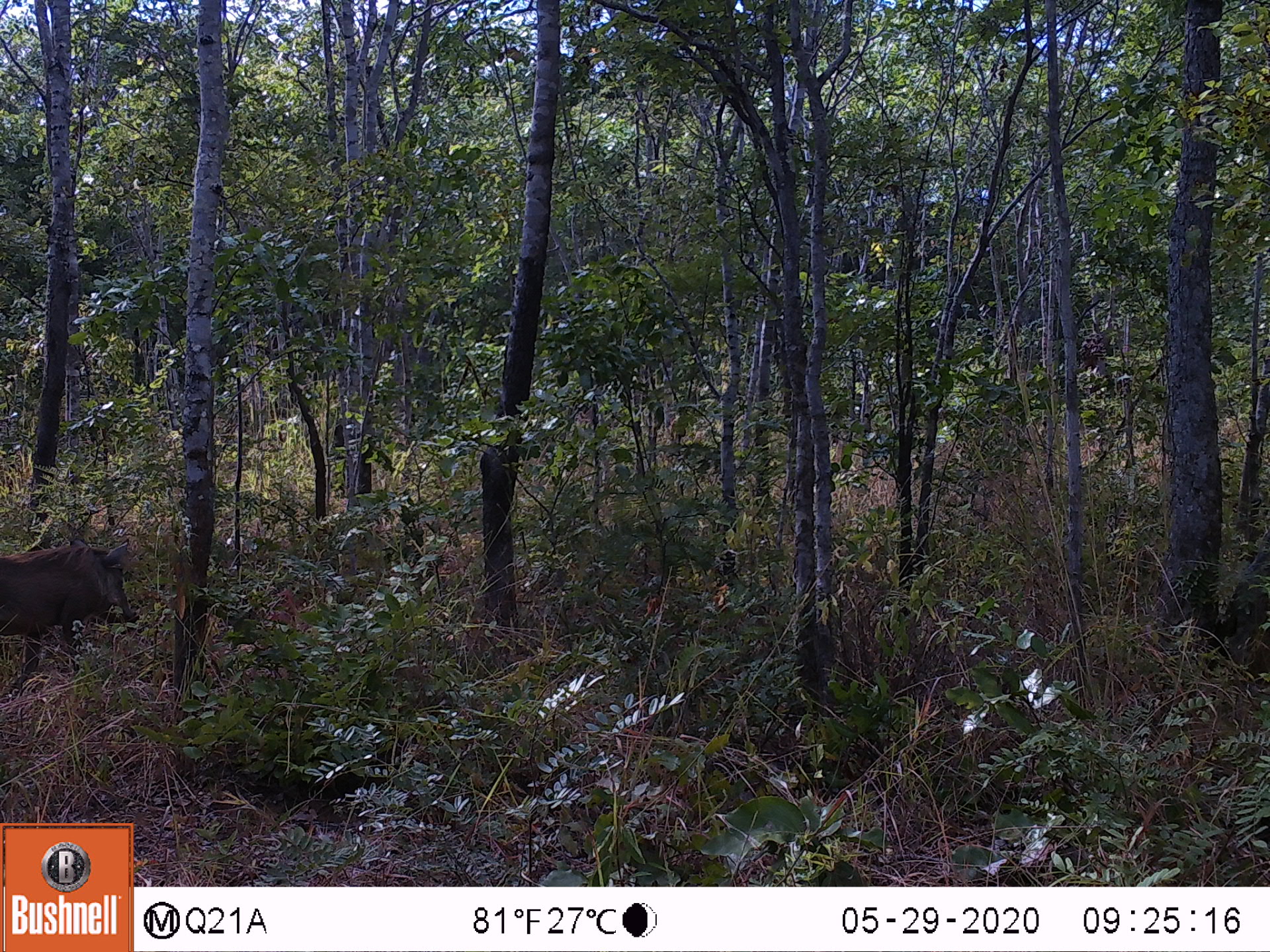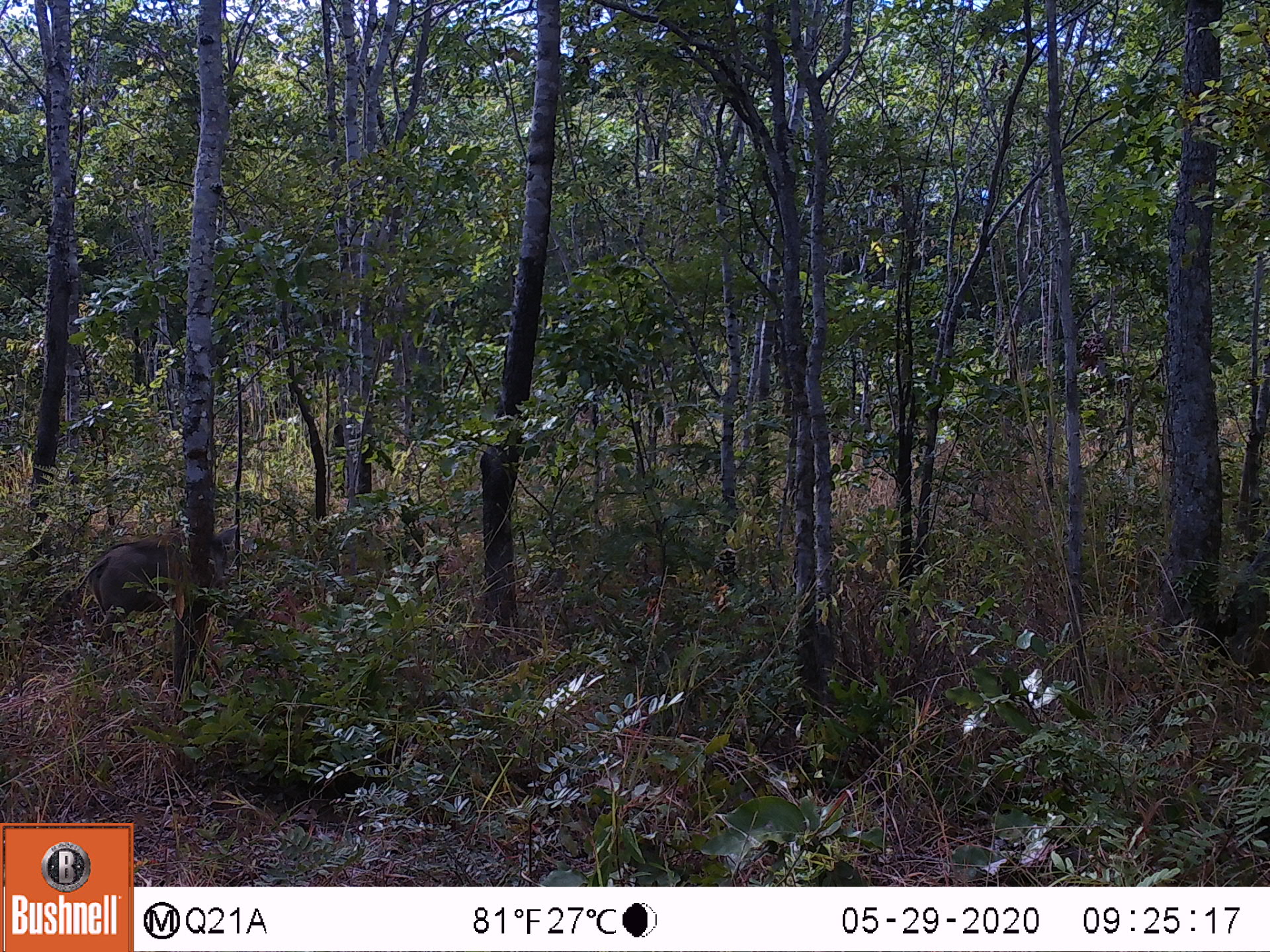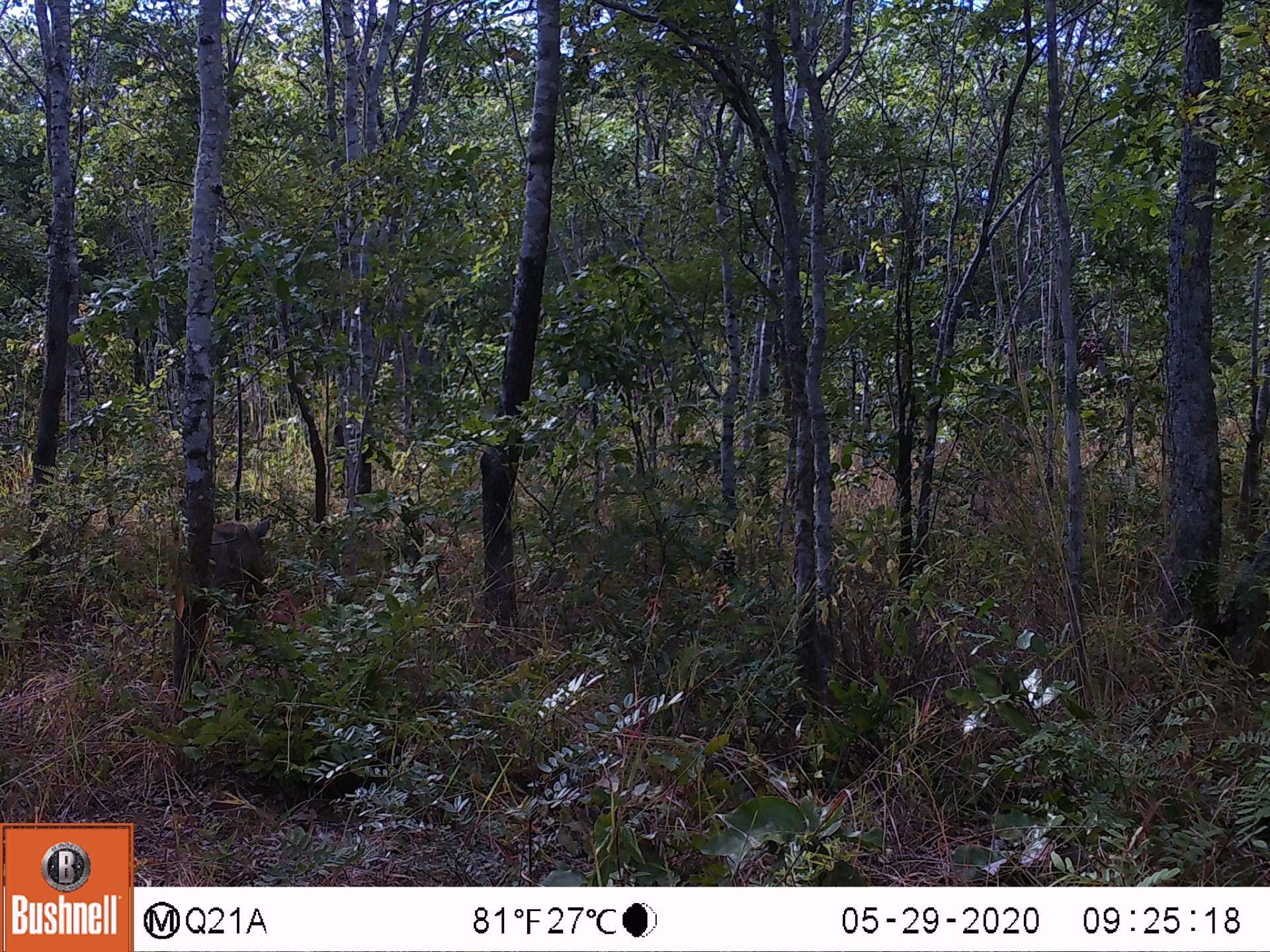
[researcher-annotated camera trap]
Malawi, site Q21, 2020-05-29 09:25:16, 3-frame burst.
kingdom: Animalia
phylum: Chordata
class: Mammalia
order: Artiodactyla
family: Suidae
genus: Phacochoerus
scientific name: Phacochoerus africanus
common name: common warthog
Common warthog (Phacochoerus africanus), count 1.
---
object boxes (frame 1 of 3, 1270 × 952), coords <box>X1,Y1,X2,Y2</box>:
common warthog: <box>2,538,140,683</box>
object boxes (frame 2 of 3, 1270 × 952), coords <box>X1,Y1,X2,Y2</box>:
common warthog: <box>83,528,204,651</box>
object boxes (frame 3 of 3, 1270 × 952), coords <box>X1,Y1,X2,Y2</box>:
common warthog: <box>211,511,278,624</box>